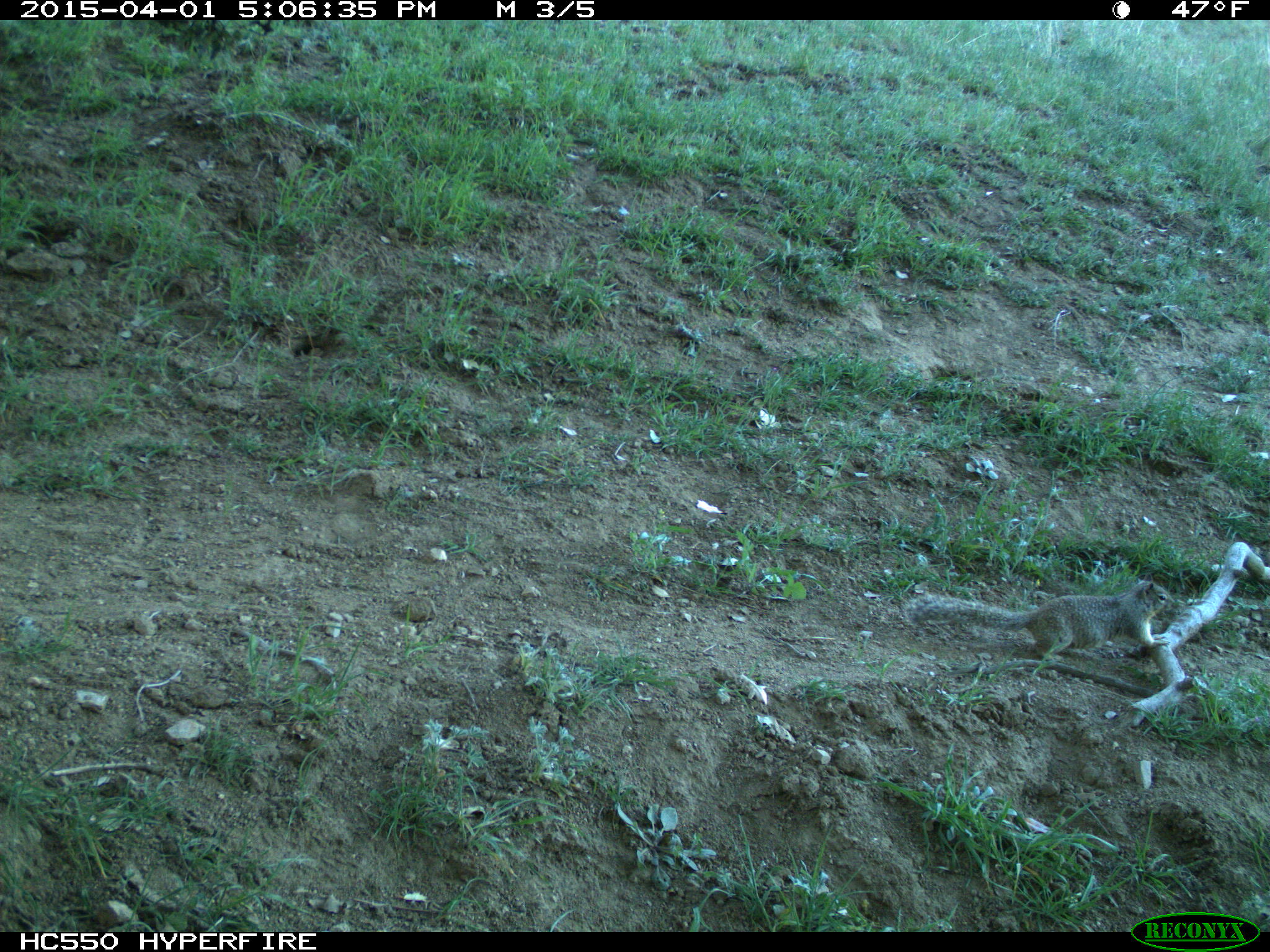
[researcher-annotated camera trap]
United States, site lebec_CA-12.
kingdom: Animalia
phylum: Chordata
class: Mammalia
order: Rodentia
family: Sciuridae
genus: Otospermophilus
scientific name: Otospermophilus beecheyi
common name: california ground squirrel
Otospermophilus beecheyi (california ground squirrel).